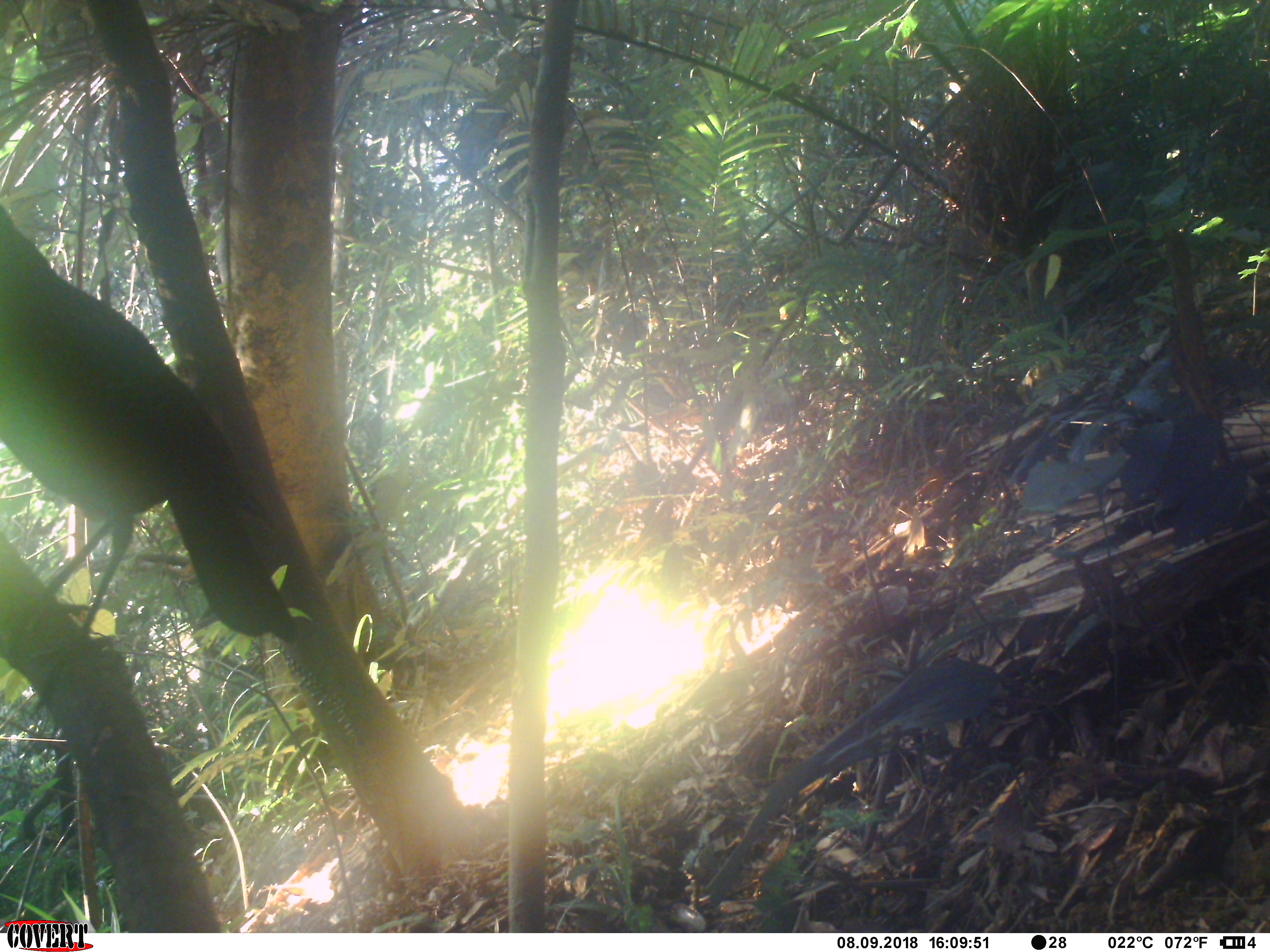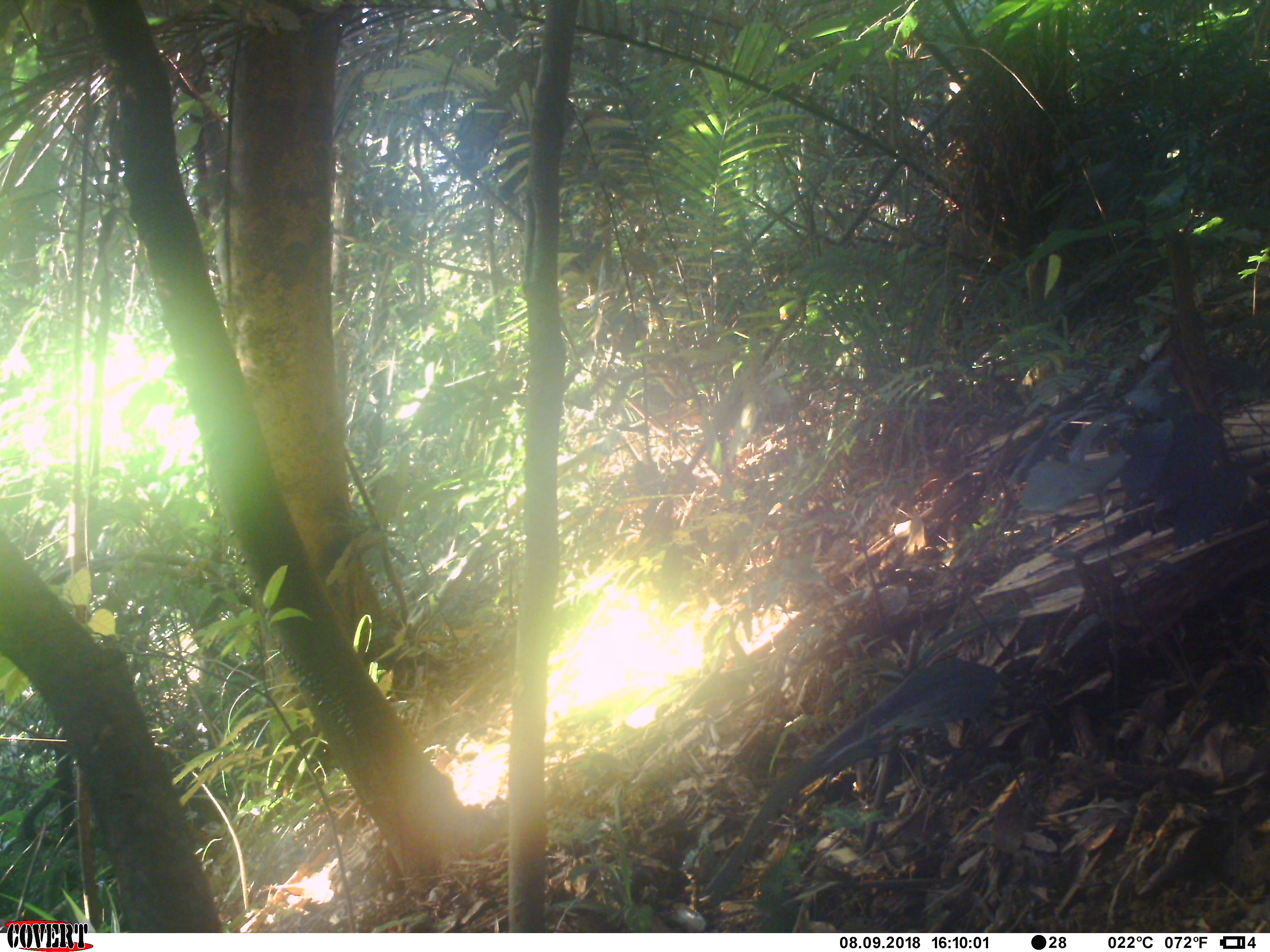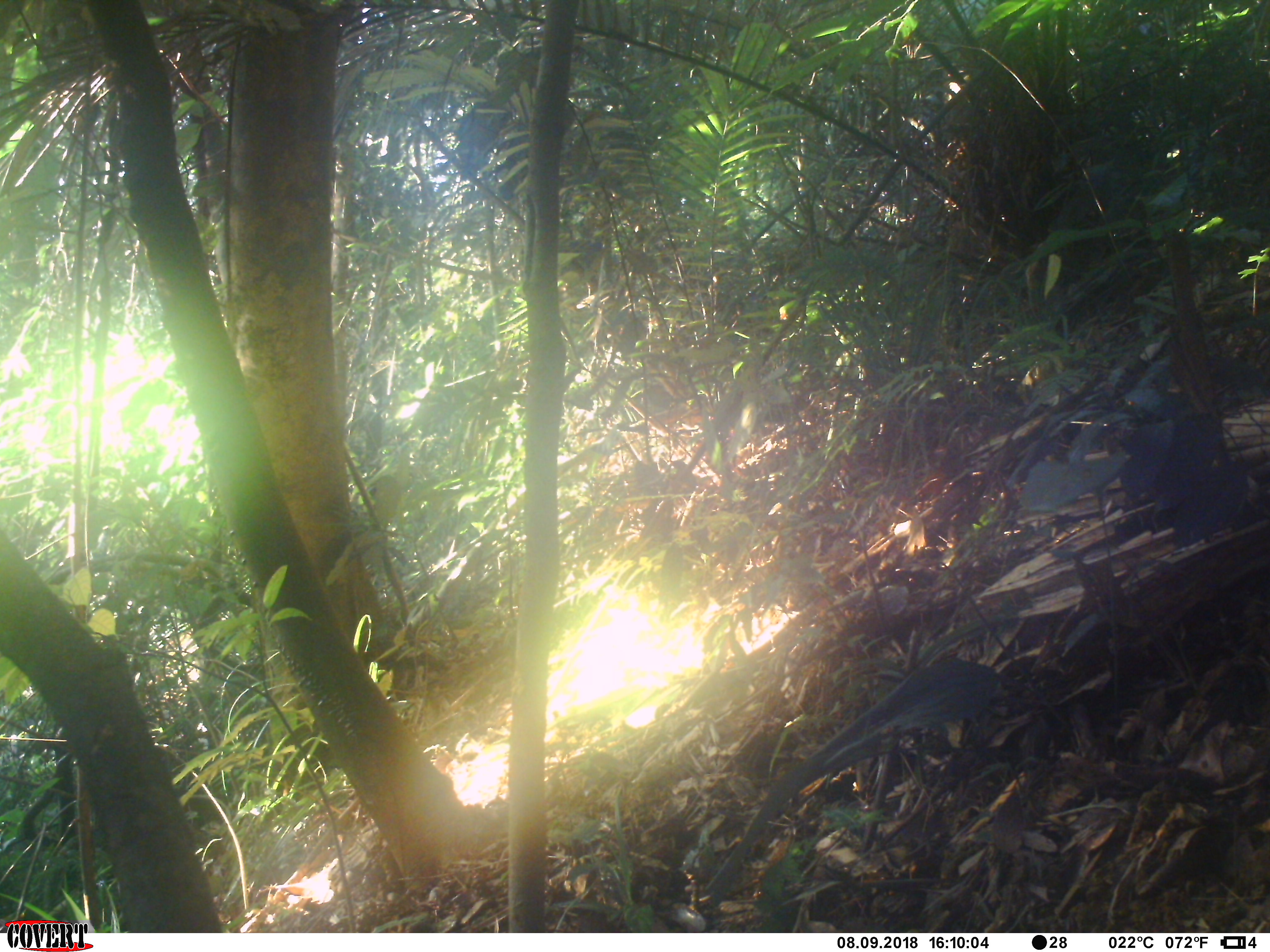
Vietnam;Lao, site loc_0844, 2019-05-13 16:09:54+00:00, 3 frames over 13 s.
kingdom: Animalia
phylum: Chordata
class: Aves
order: Passeriformes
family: Muscicapidae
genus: Myophonus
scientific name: Myophonus caeruleus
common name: blue whistling thrush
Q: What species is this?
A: Blue whistling thrush (Myophonus caeruleus).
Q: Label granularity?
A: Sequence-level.